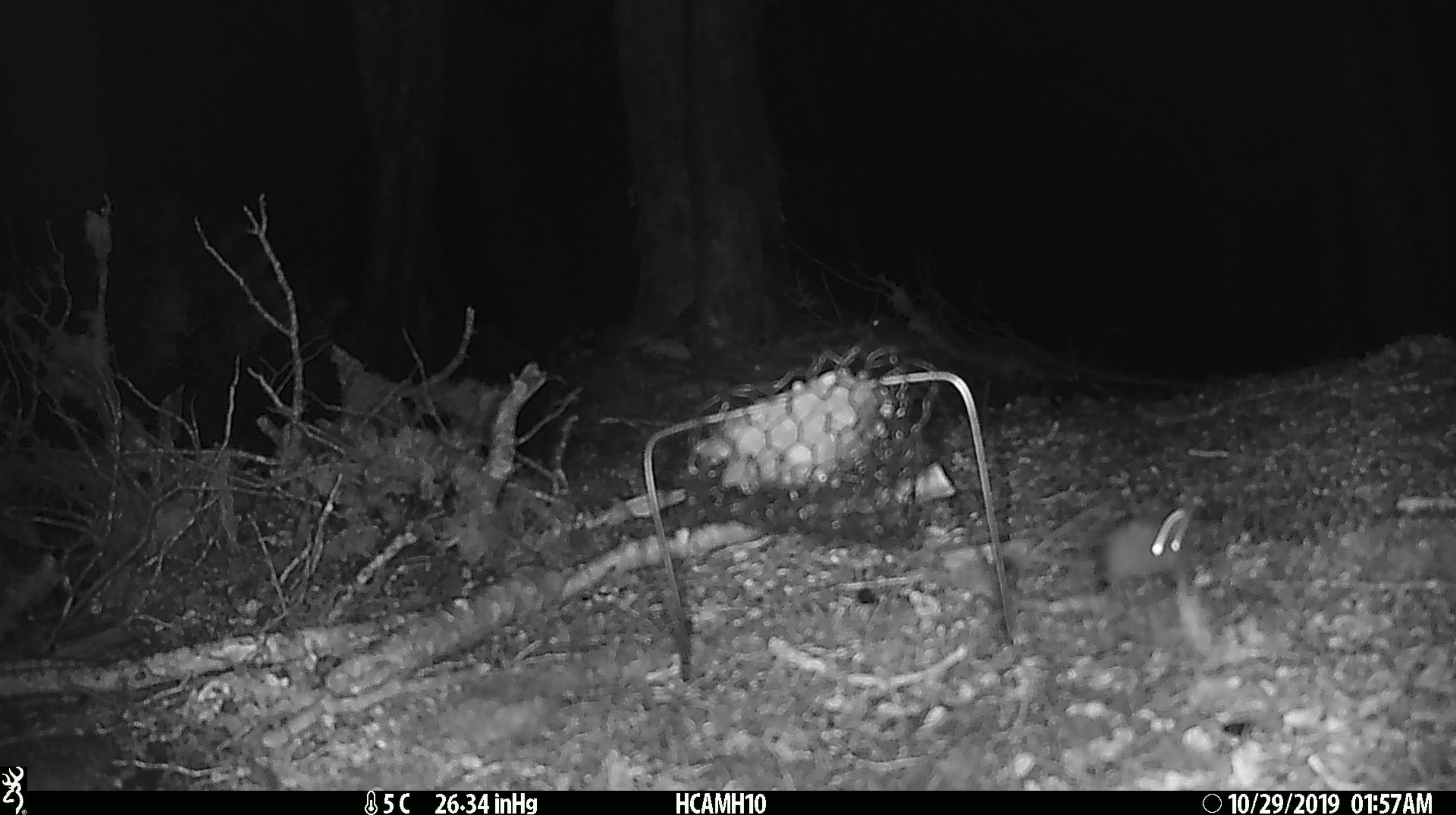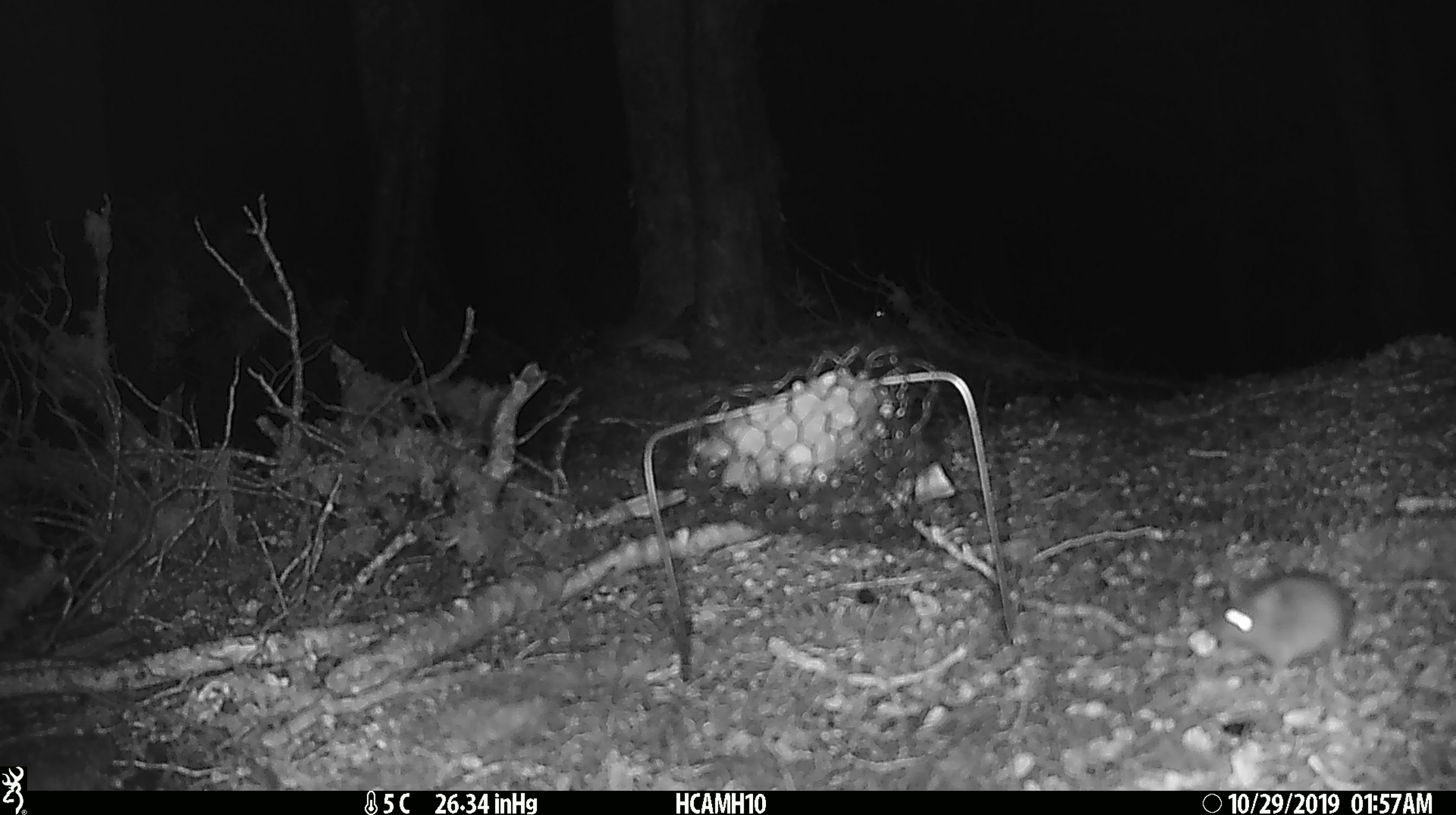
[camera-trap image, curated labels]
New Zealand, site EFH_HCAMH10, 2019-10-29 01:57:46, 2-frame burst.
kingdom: Animalia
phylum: Chordata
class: Mammalia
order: Rodentia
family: Muridae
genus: Mus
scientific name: Mus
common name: mouse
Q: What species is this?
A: Mouse (Mus).